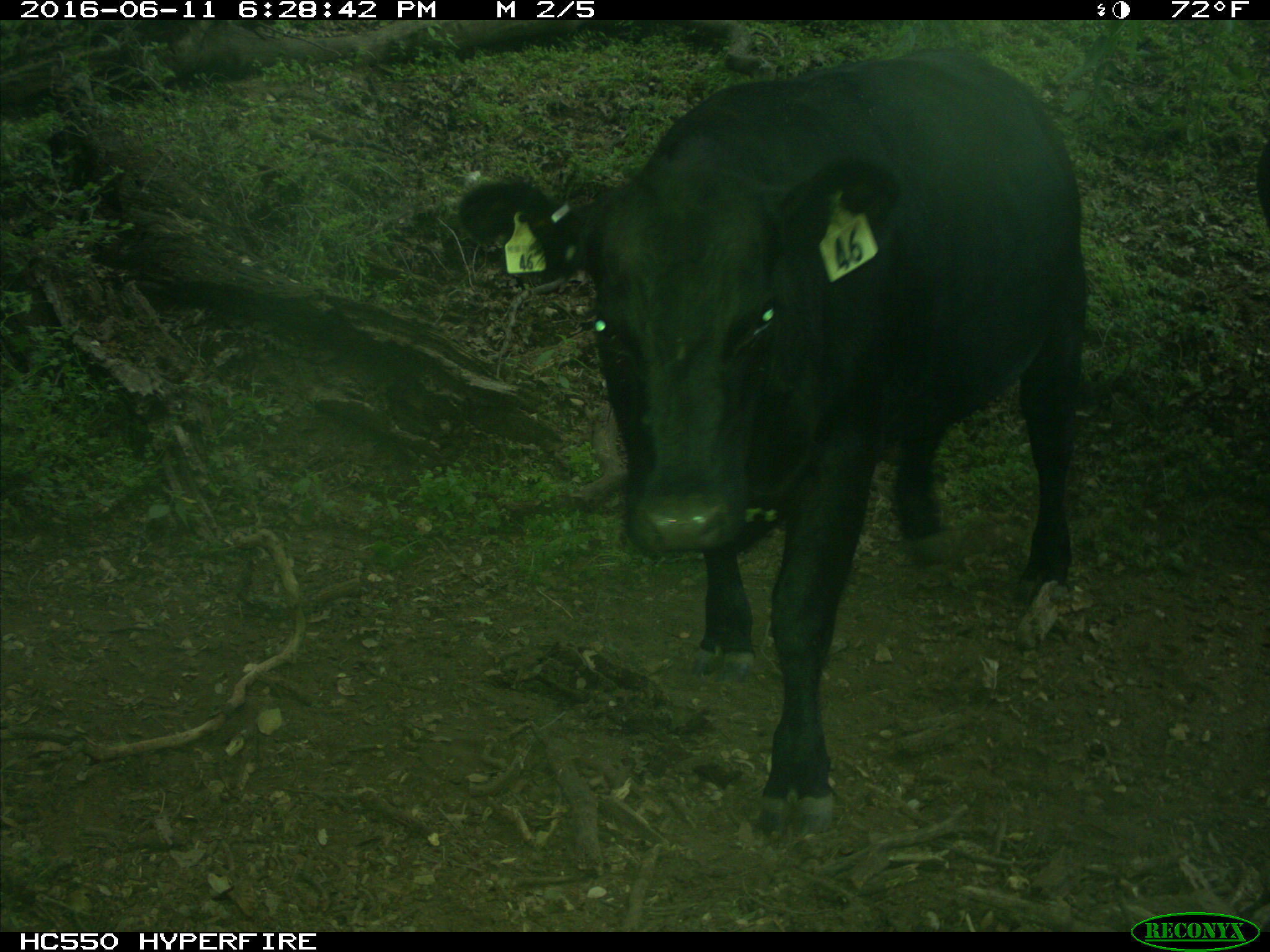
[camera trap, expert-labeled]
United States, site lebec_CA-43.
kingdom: Animalia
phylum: Chordata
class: Mammalia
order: Artiodactyla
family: Bovidae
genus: Bos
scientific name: Bos taurus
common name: domestic cow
Bos taurus (domestic cow).